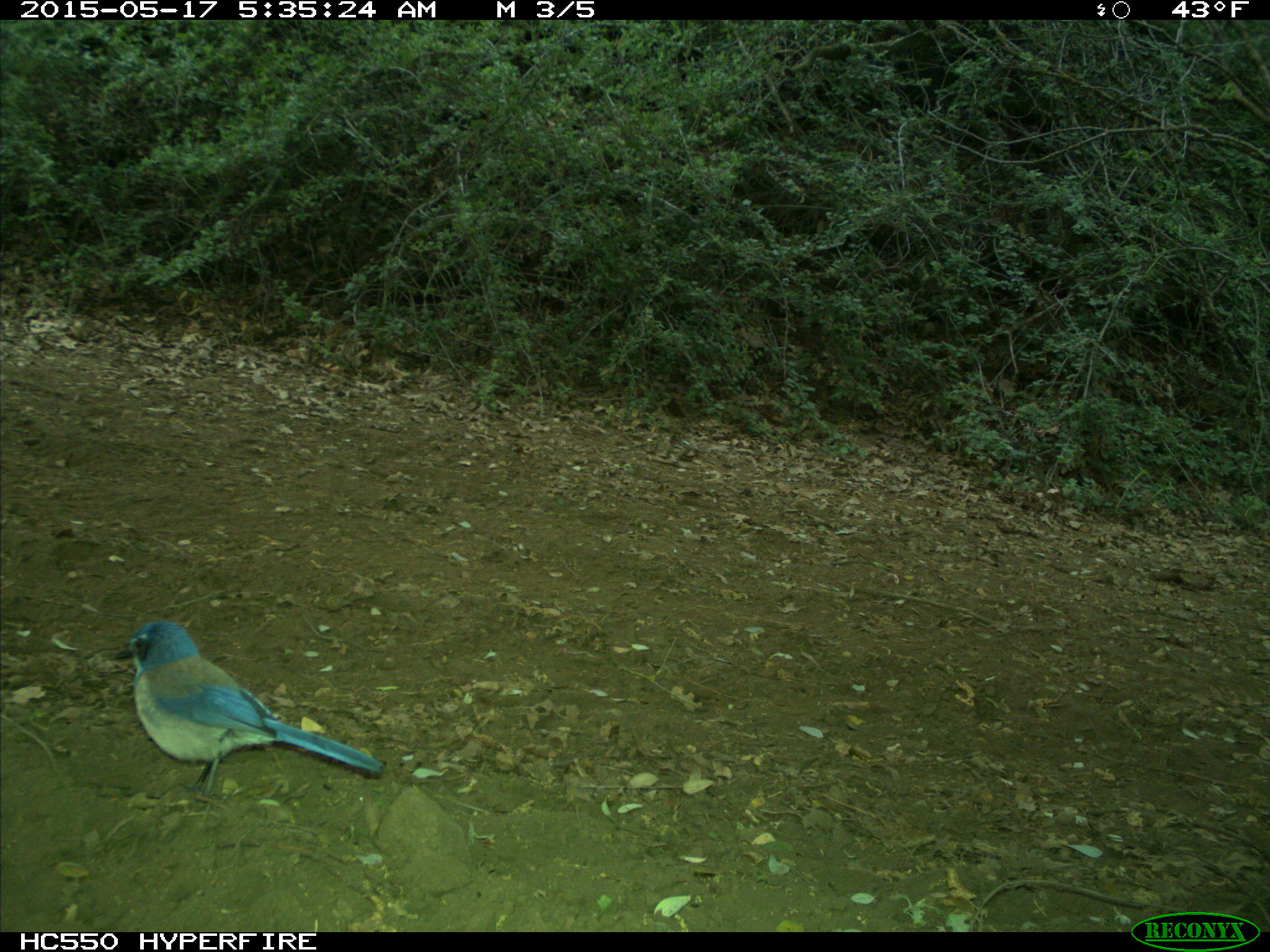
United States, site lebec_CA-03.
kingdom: Animalia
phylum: Chordata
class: Aves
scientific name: Aves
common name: birds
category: unidentified bird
Unidentified bird (birds) (Aves).